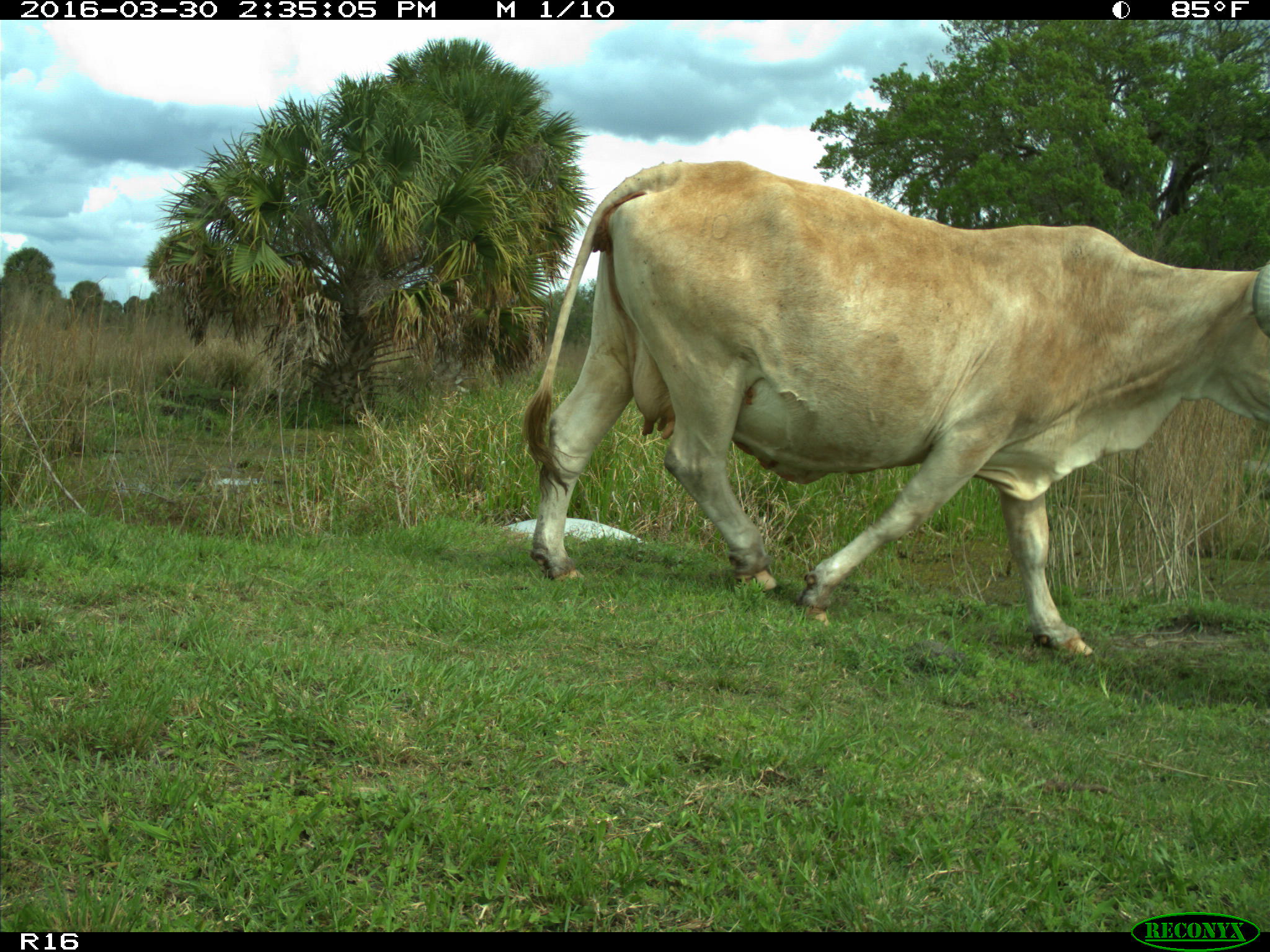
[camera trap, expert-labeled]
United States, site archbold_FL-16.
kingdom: Animalia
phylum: Chordata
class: Mammalia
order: Artiodactyla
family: Bovidae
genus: Bos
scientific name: Bos taurus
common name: domestic cow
Bos taurus (domestic cow).